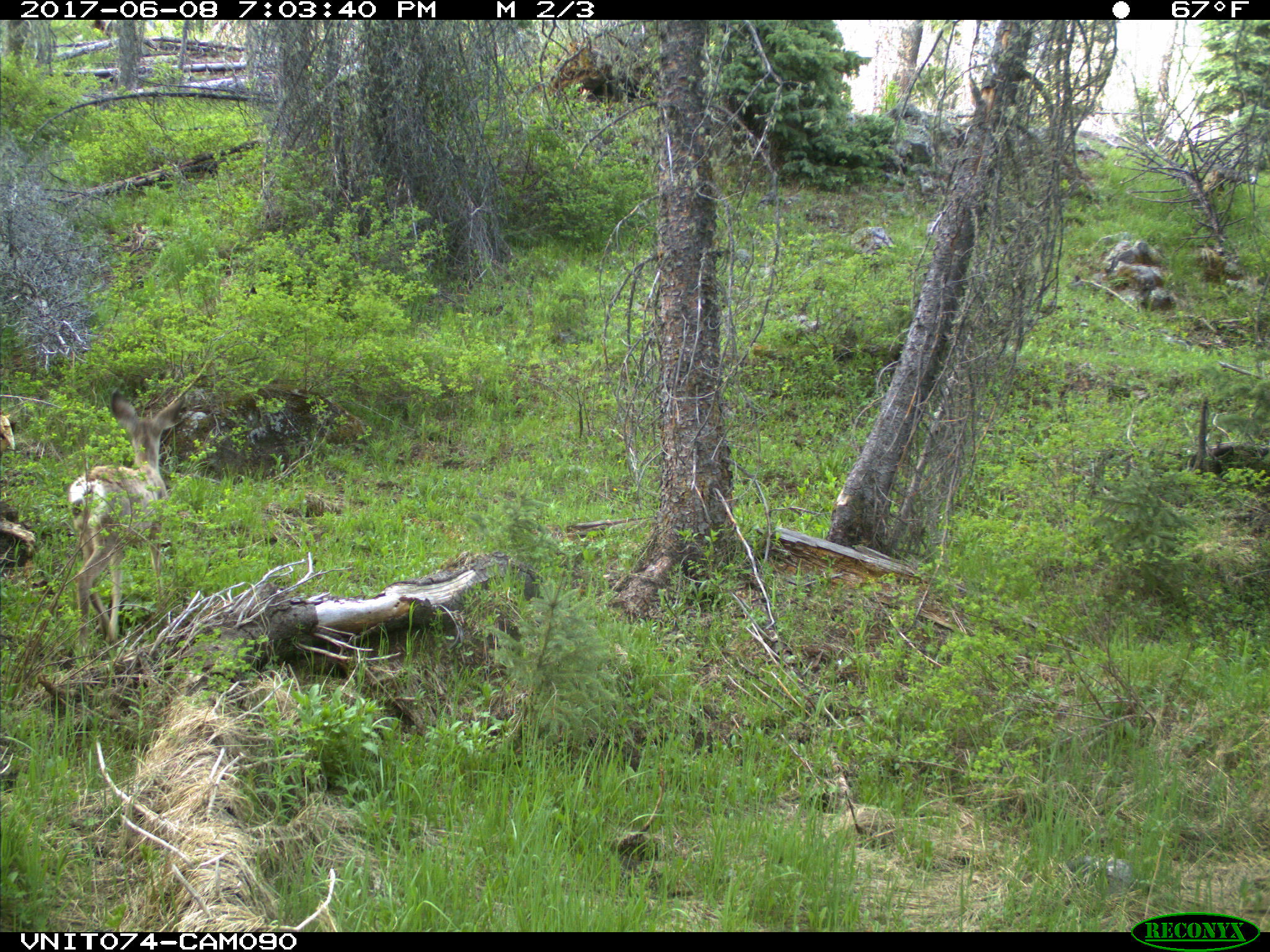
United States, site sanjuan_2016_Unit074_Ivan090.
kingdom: Animalia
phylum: Chordata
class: Mammalia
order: Artiodactyla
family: Cervidae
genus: Odocoileus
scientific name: Odocoileus hemionus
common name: mule deer